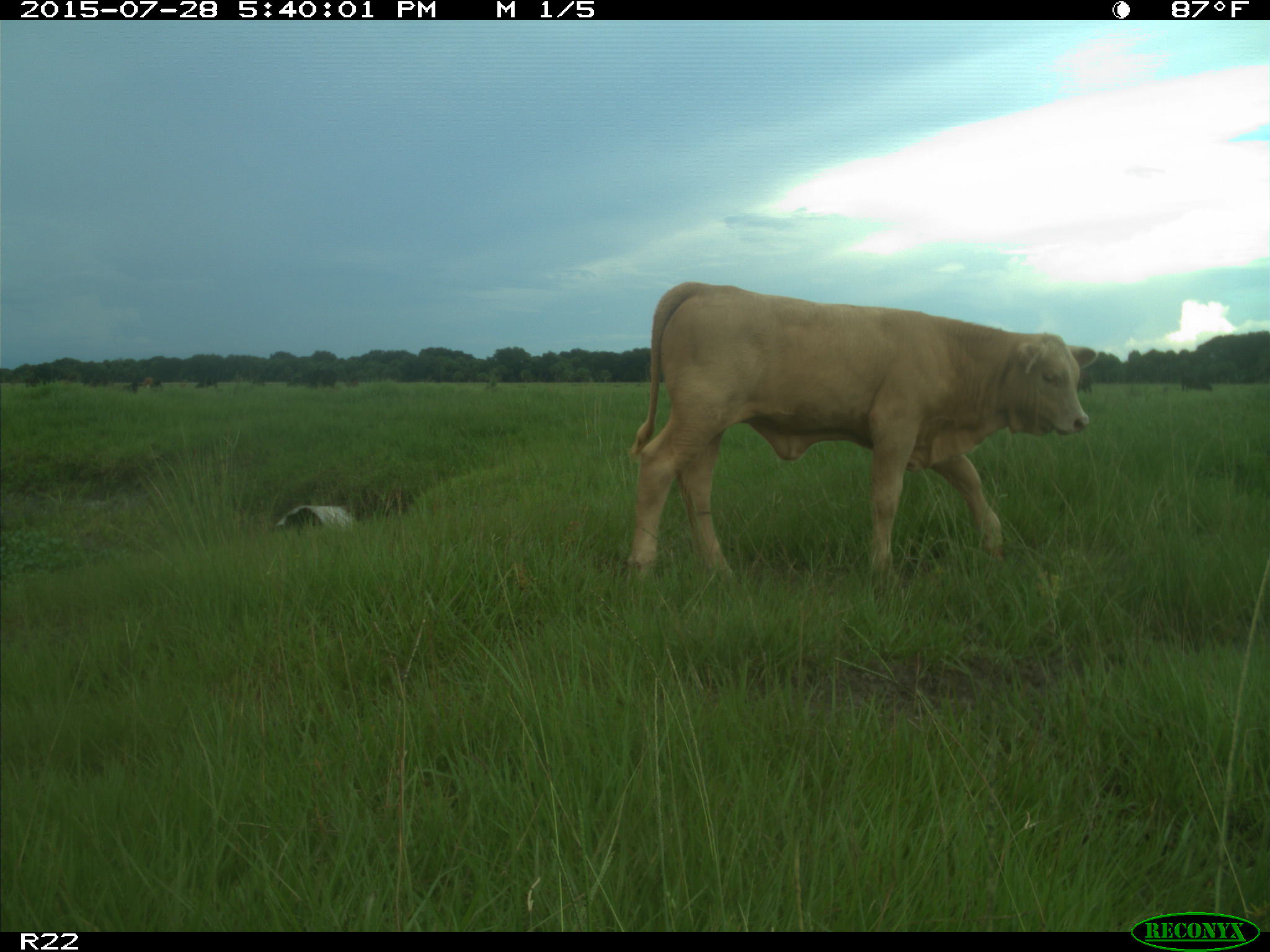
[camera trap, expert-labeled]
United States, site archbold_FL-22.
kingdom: Animalia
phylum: Chordata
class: Mammalia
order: Artiodactyla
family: Bovidae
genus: Bos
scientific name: Bos taurus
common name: domestic cow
Bos taurus (domestic cow).